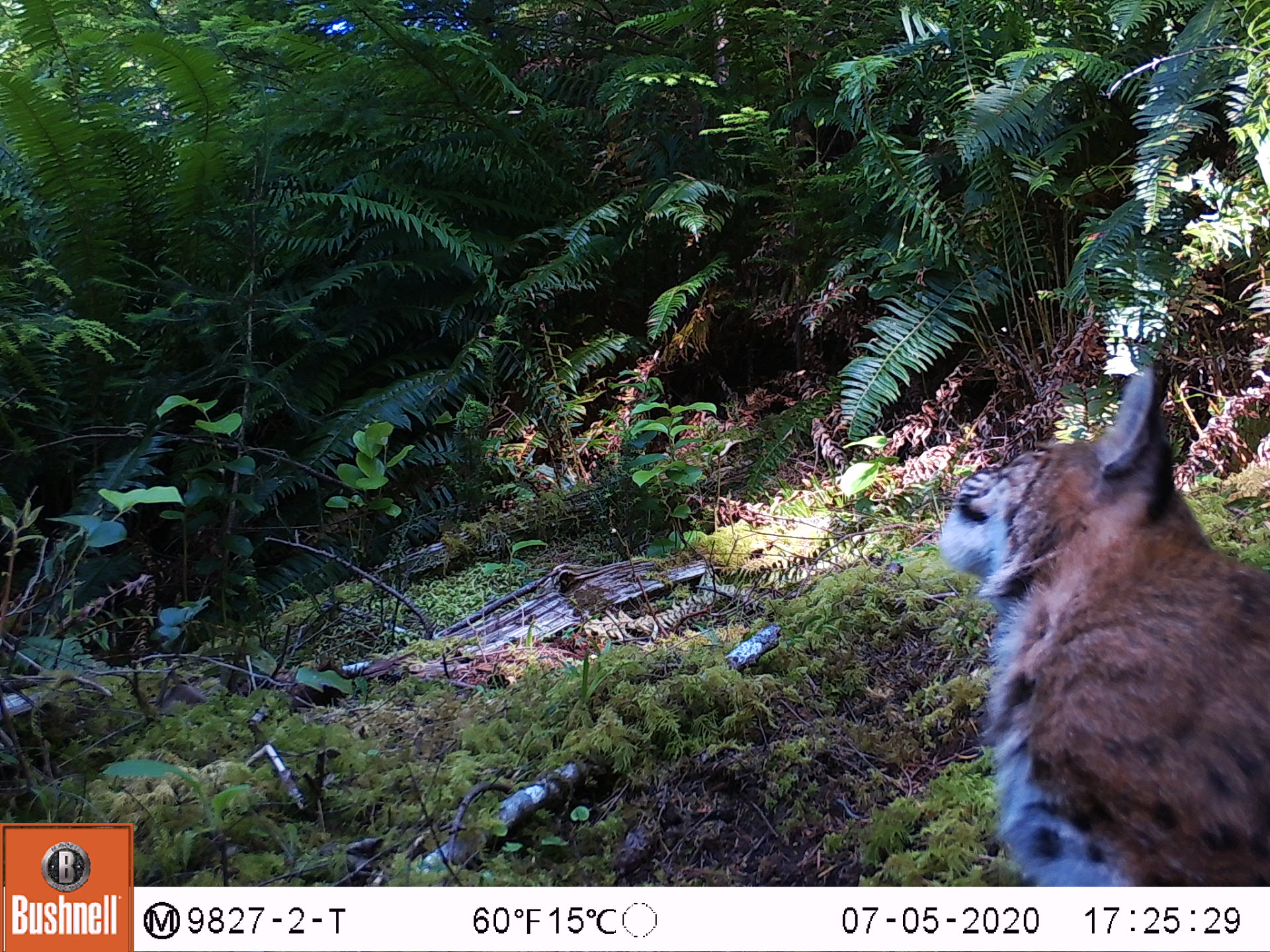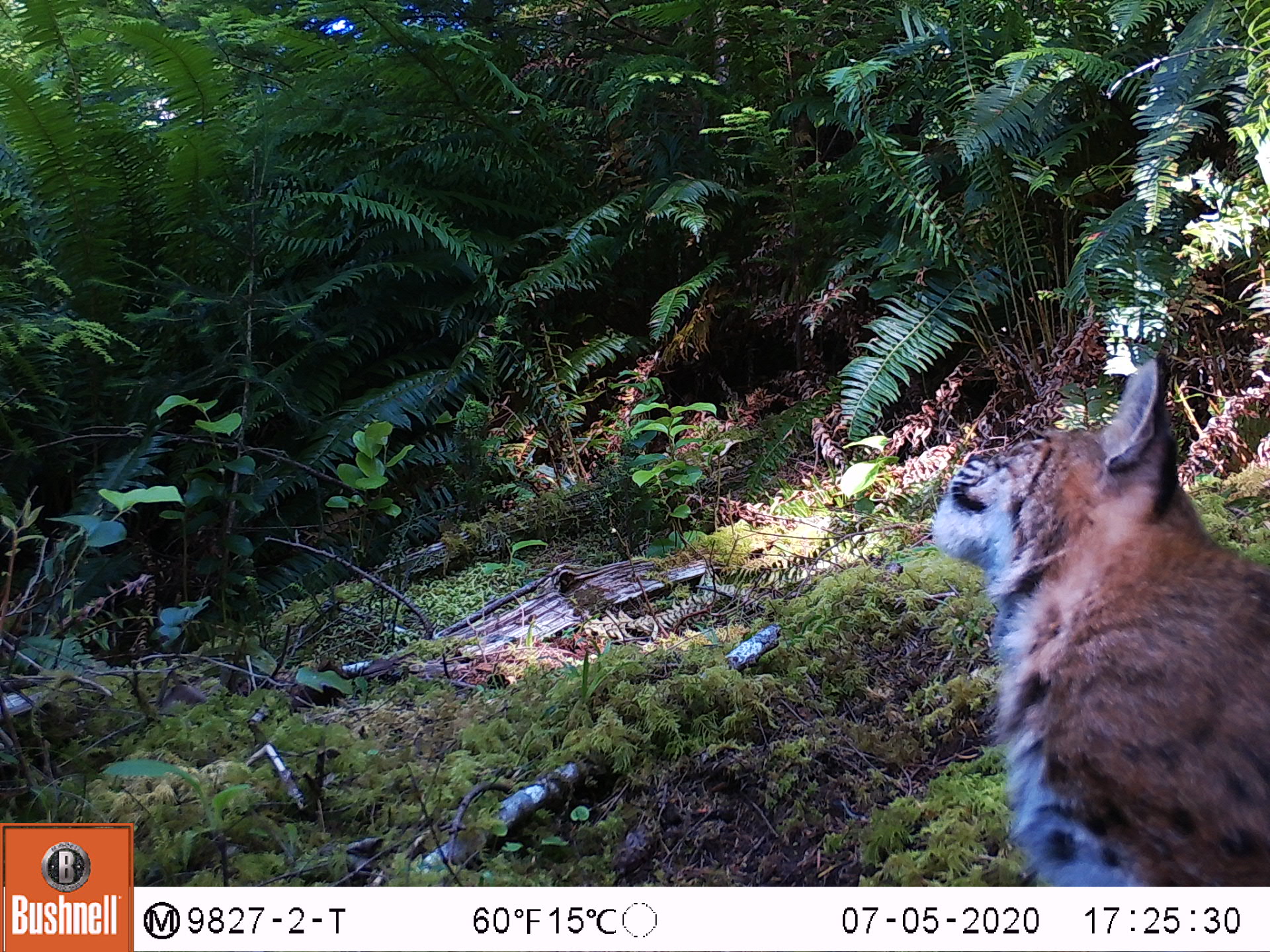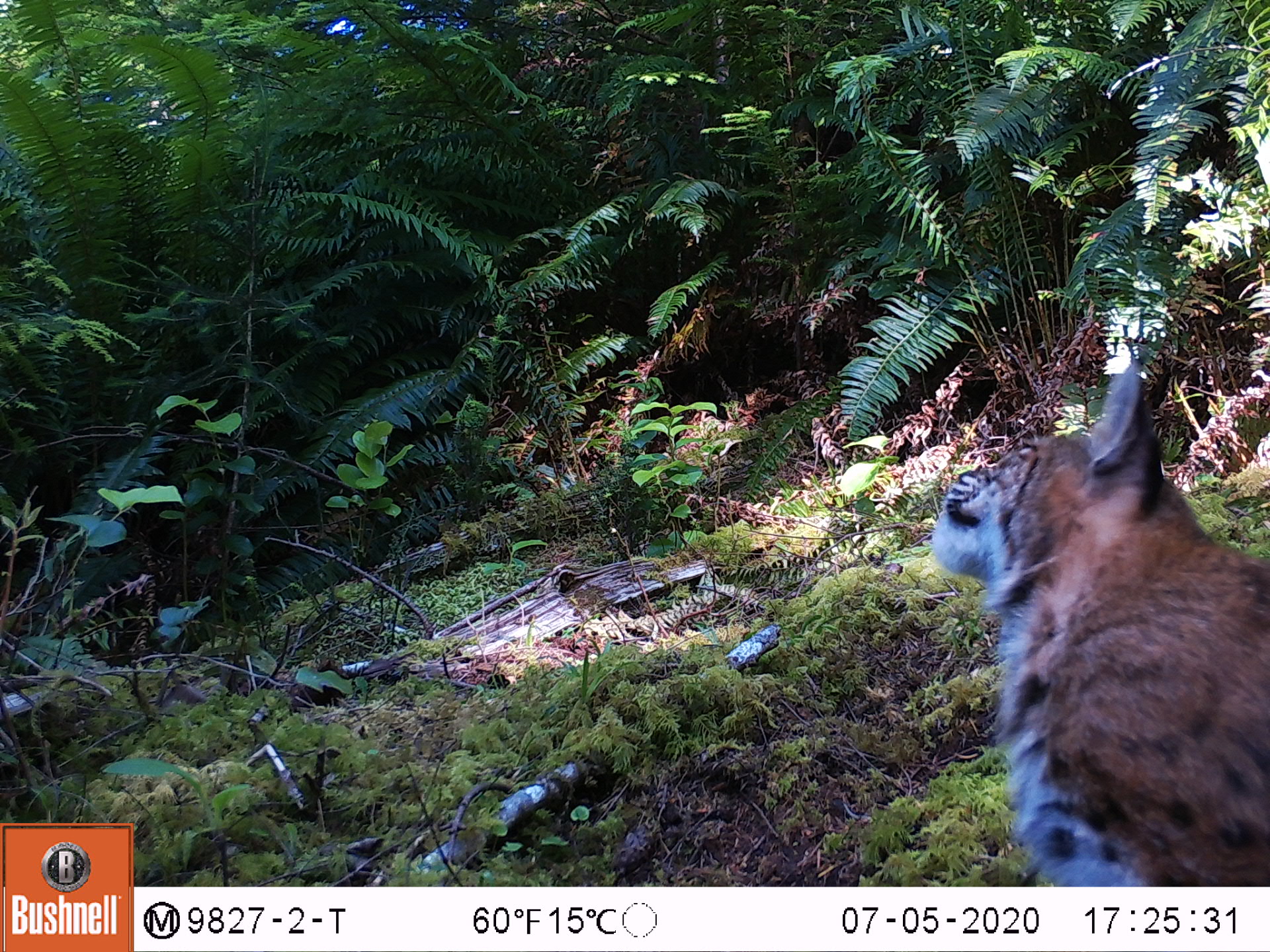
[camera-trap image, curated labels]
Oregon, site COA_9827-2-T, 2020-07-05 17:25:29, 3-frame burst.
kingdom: Animalia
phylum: Chordata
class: Mammalia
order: Carnivora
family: Felidae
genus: Lynx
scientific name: Lynx rufus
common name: bobcat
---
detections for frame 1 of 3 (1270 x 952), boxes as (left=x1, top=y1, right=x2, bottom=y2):
bobcat: (left=924, top=351, right=1269, bottom=881)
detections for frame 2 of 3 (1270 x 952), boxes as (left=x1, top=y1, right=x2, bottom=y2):
bobcat: (left=918, top=343, right=1269, bottom=880)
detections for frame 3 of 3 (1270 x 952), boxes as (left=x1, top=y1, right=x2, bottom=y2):
bobcat: (left=919, top=344, right=1267, bottom=881)